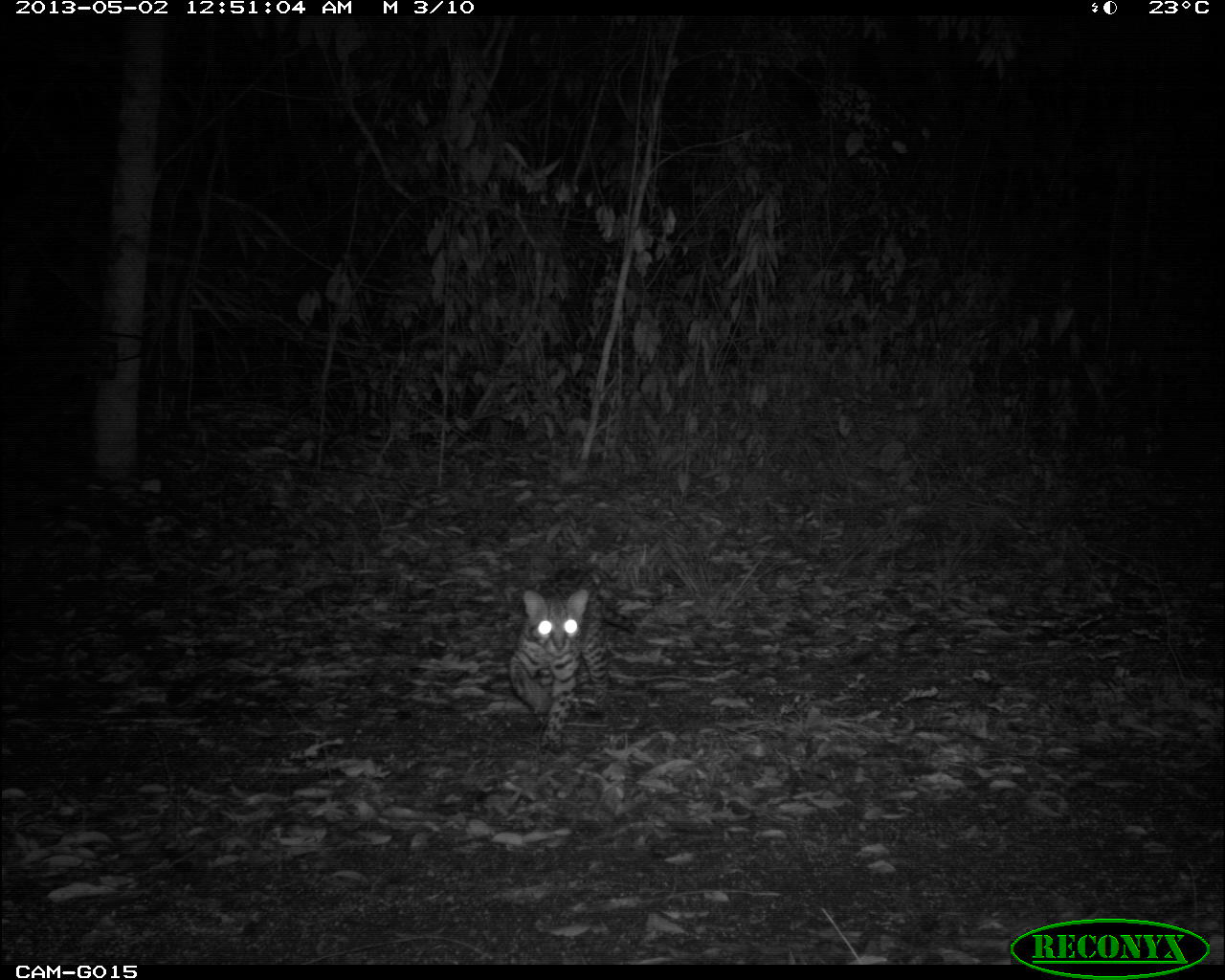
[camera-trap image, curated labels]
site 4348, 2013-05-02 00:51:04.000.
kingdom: Animalia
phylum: Chordata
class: Mammalia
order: Carnivora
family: Felidae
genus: Leopardus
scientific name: Leopardus pardalis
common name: ocelot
Leopardus pardalis (ocelot), count 1.